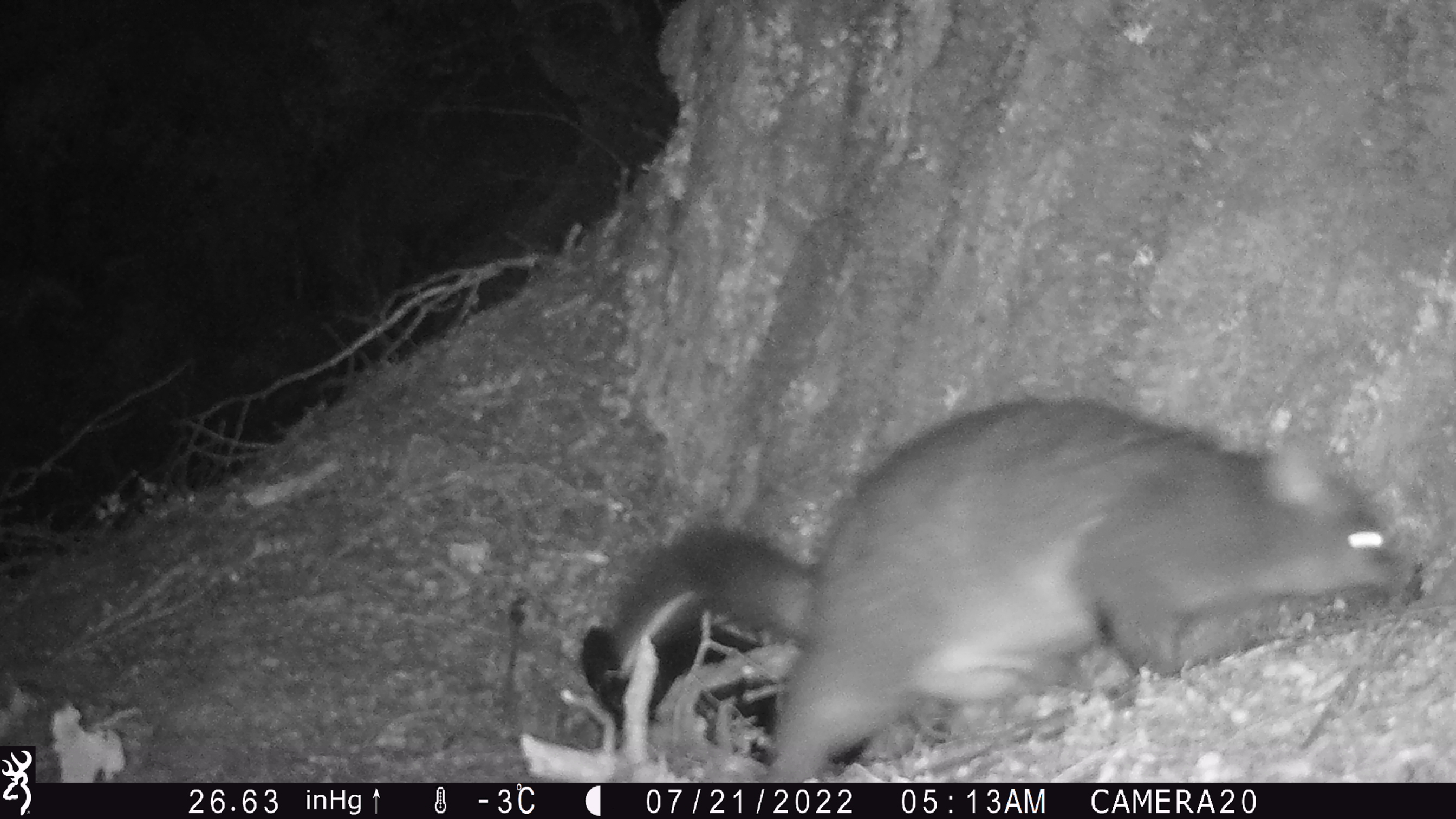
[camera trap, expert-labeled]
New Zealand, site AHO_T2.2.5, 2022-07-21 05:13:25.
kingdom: Animalia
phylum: Chordata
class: Mammalia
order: Diprotodontia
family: Phalangeridae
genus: Trichosurus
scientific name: Trichosurus vulpecula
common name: common brushtail possum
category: possum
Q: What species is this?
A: Possum (common brushtail possum) (Trichosurus vulpecula).